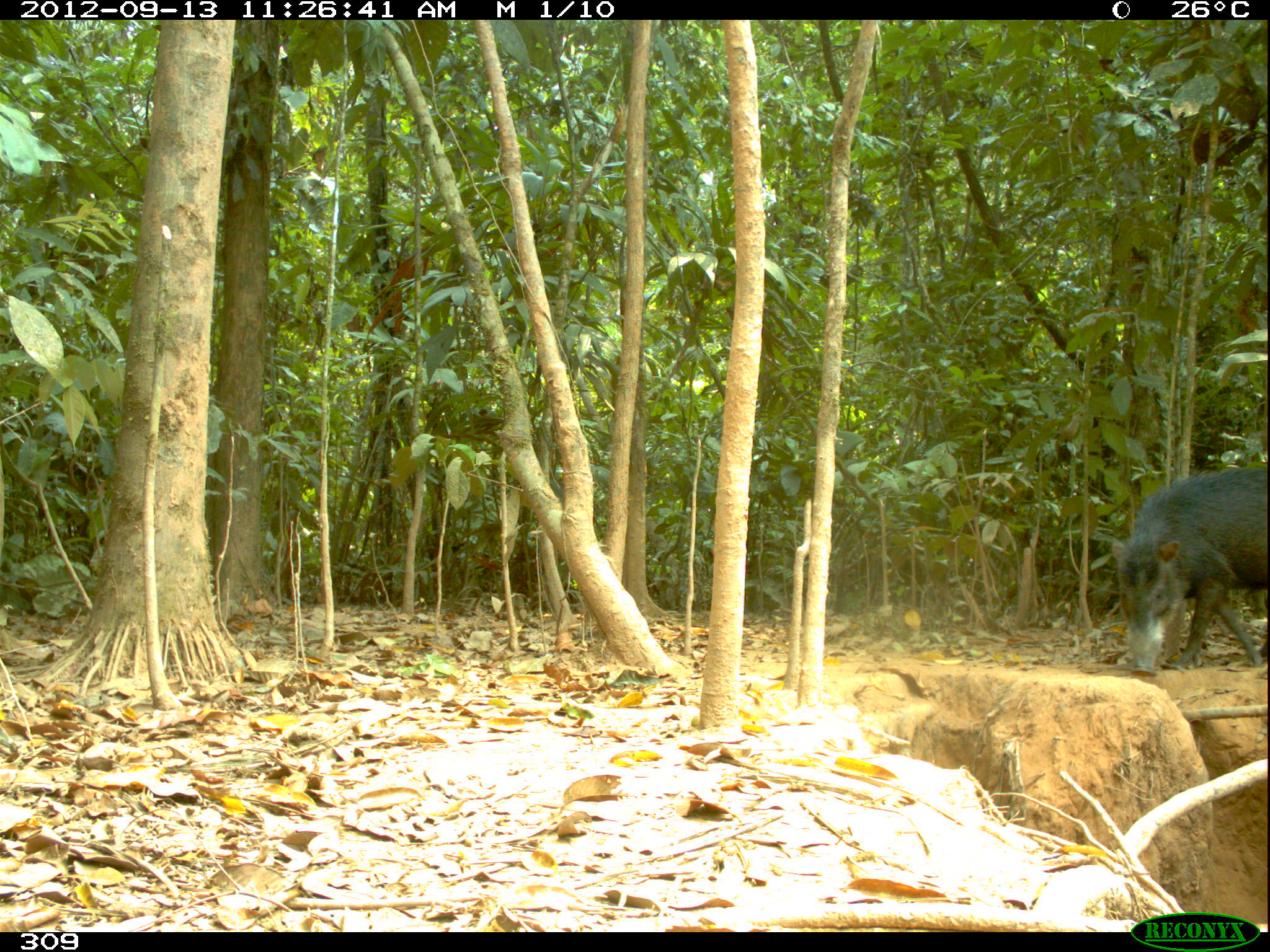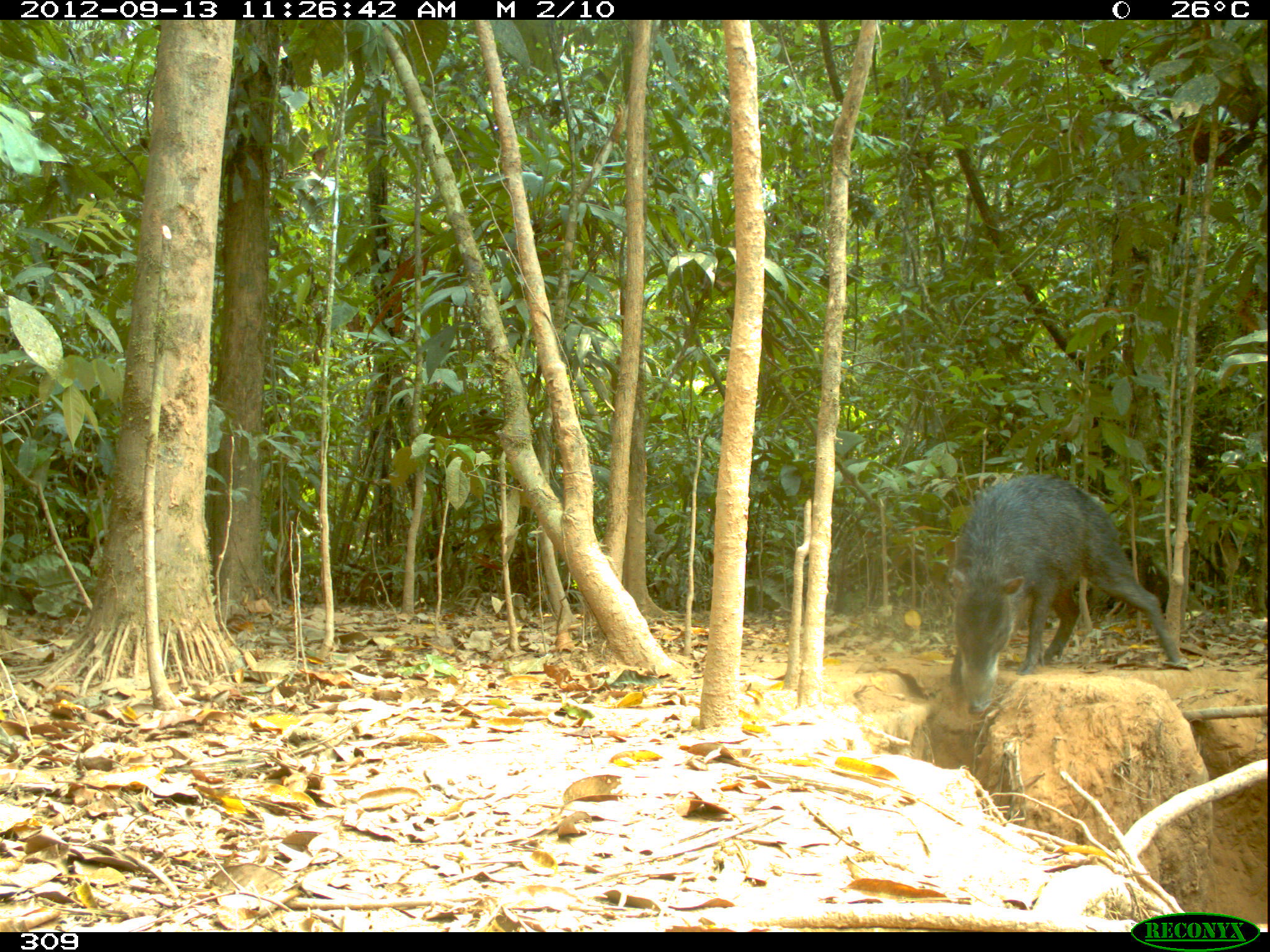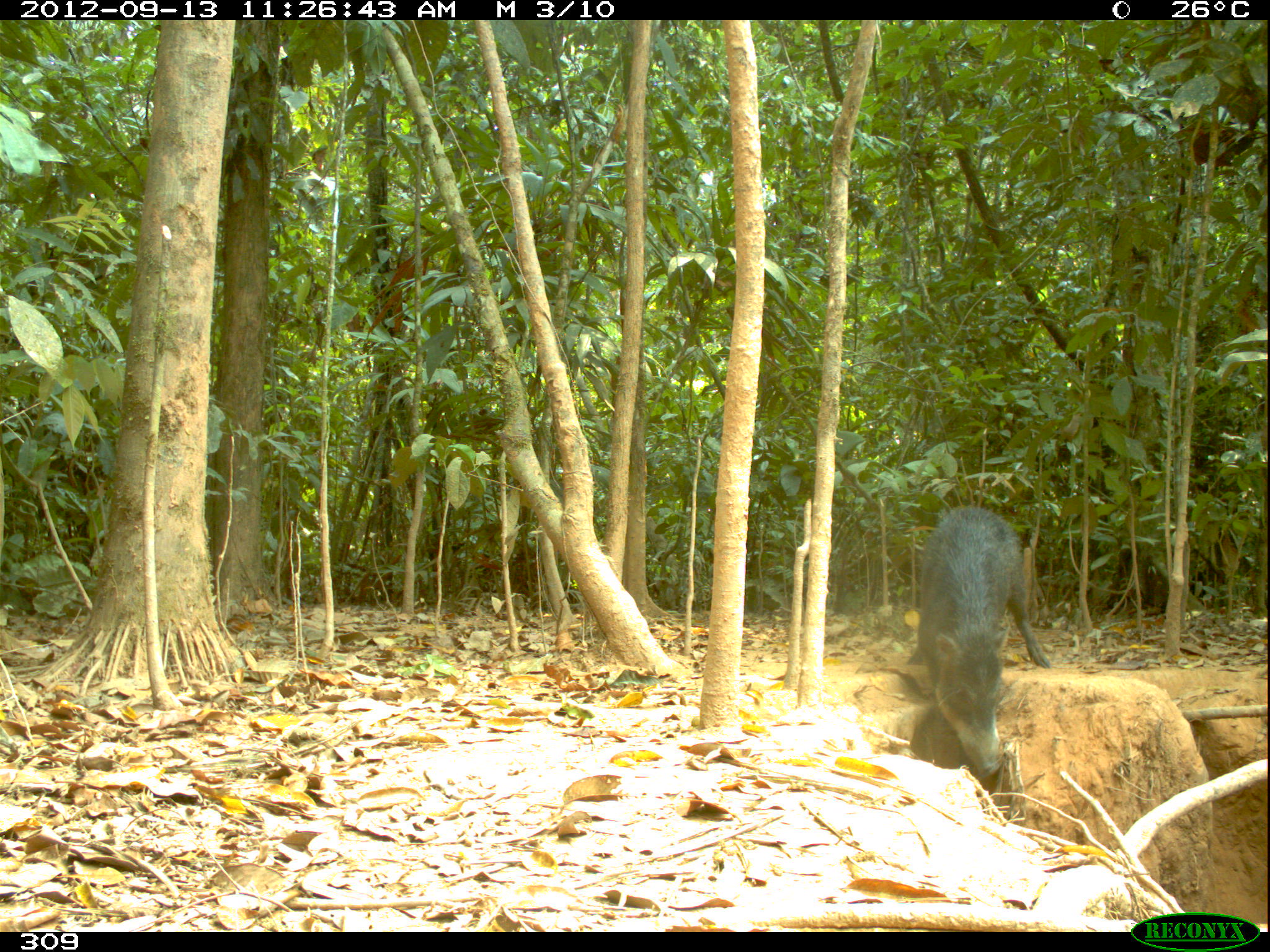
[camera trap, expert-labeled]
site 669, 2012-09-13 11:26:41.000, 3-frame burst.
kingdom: Animalia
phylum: Chordata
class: Mammalia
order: Artiodactyla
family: Tayassuidae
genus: Tayassu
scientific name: Tayassu pecari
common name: white-lipped peccary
Tayassu pecari (white-lipped peccary).